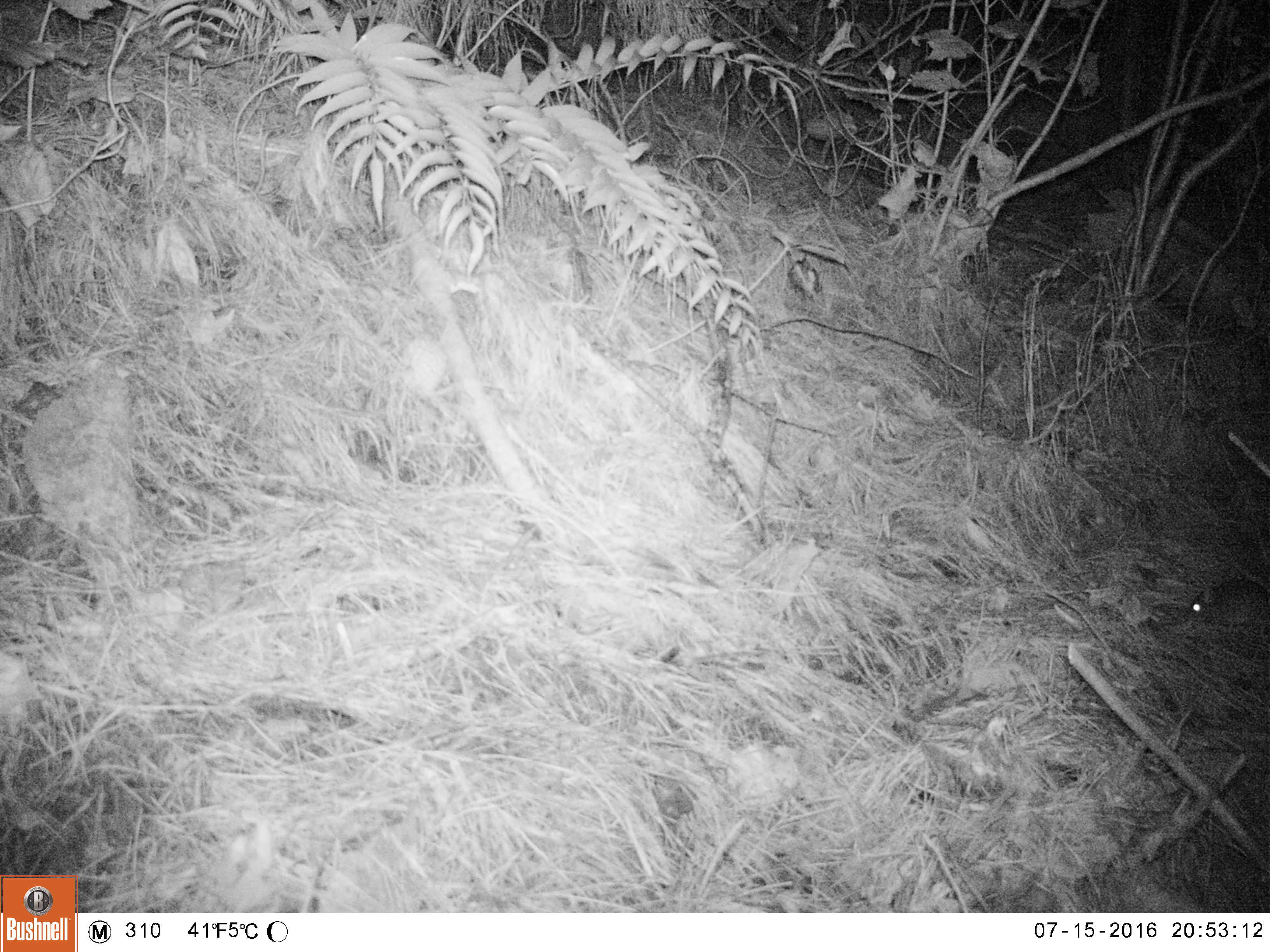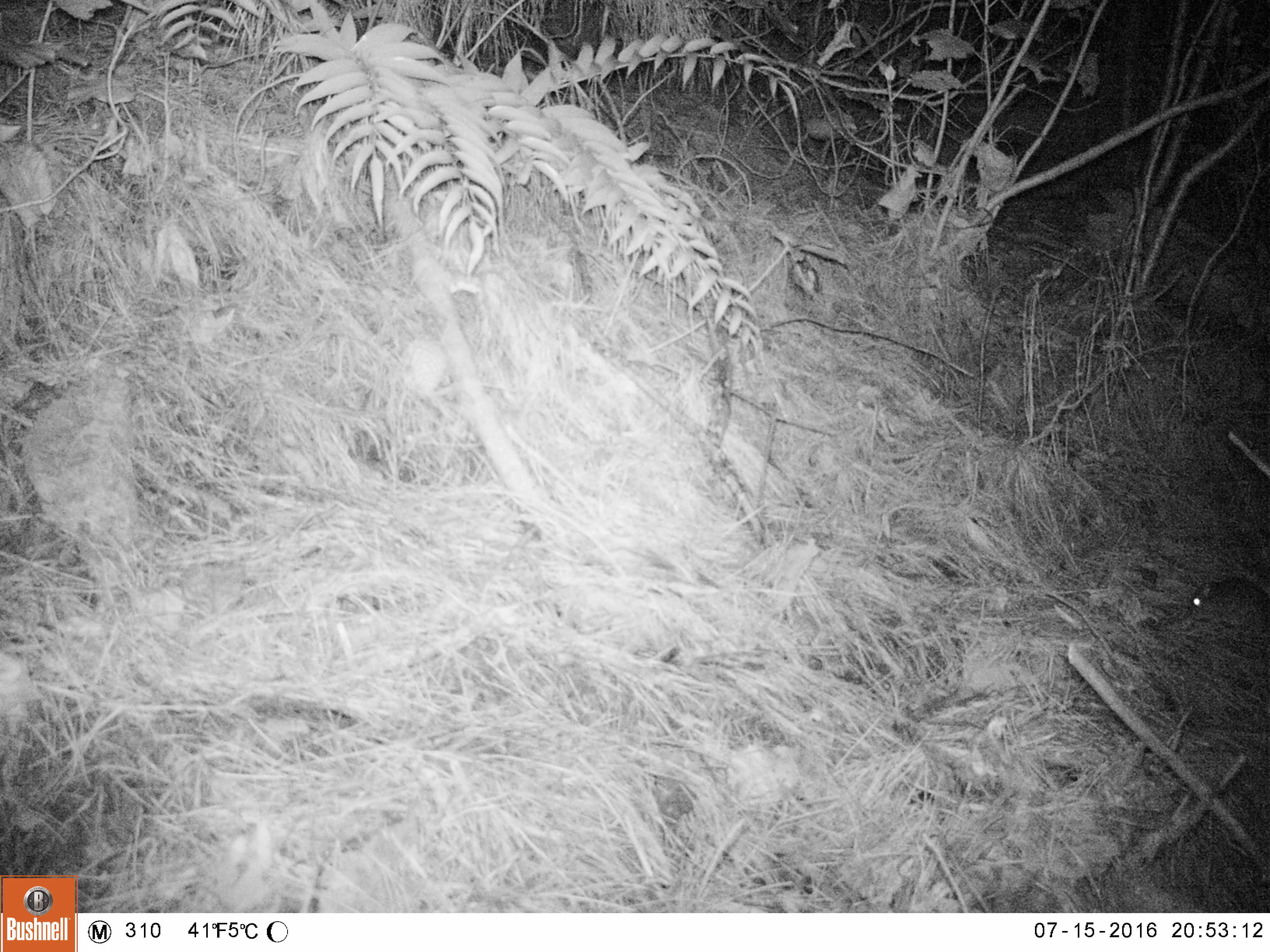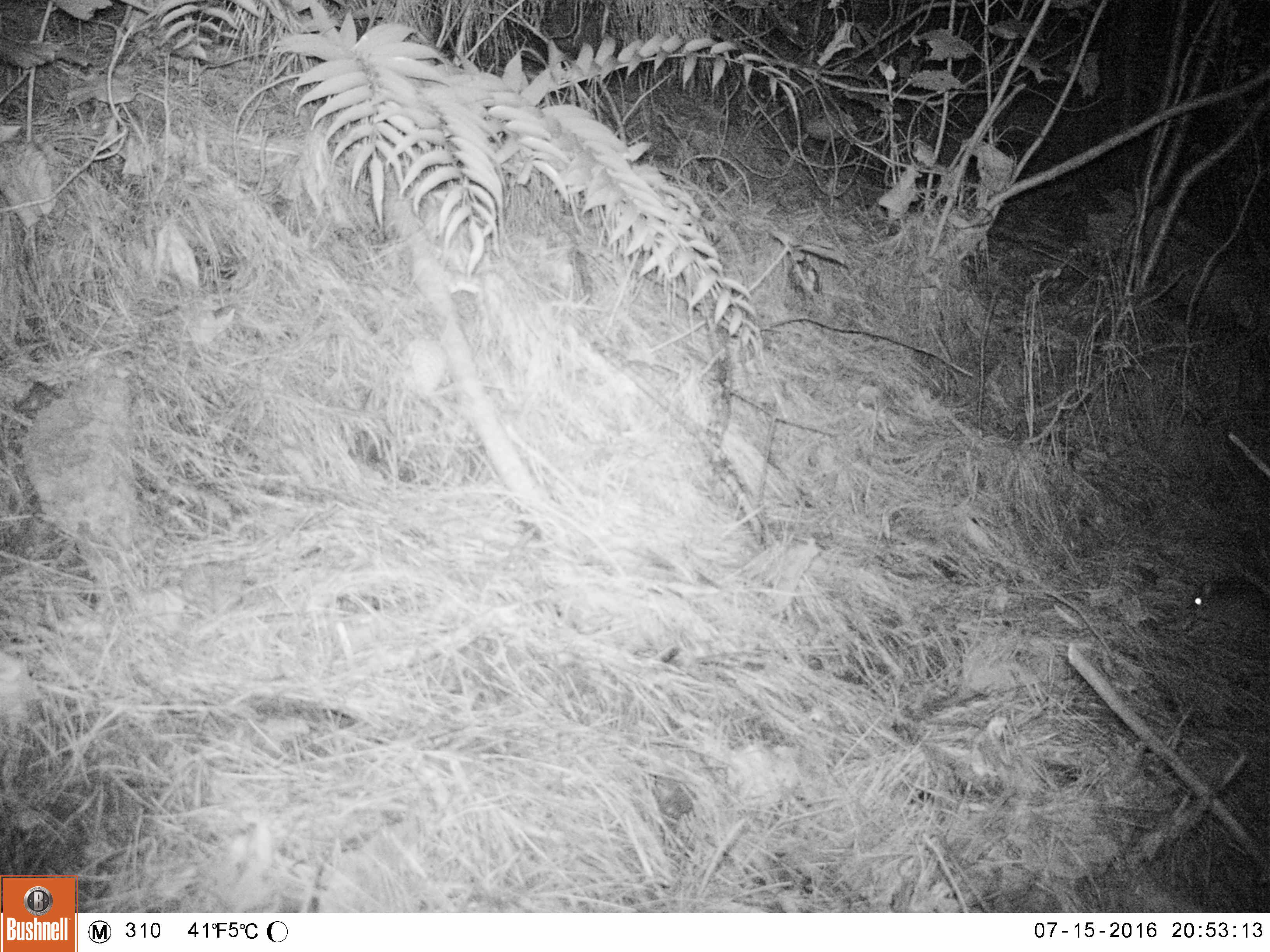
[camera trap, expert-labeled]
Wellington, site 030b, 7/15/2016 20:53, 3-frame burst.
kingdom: Animalia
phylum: Chordata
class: Mammalia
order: Rodentia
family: Muridae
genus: Rattus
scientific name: Rattus rattus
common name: ship rat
Ship rat (Rattus rattus).